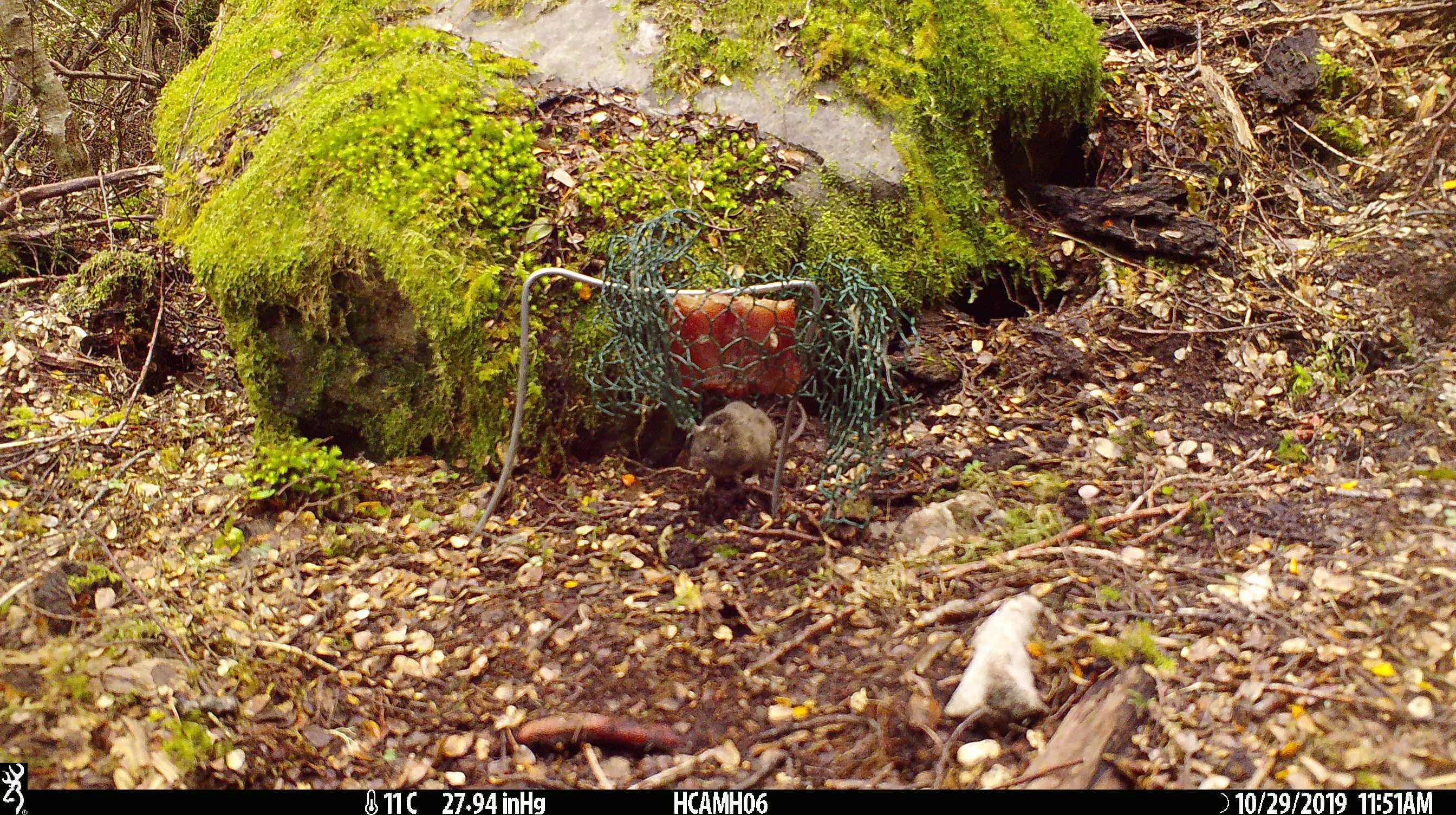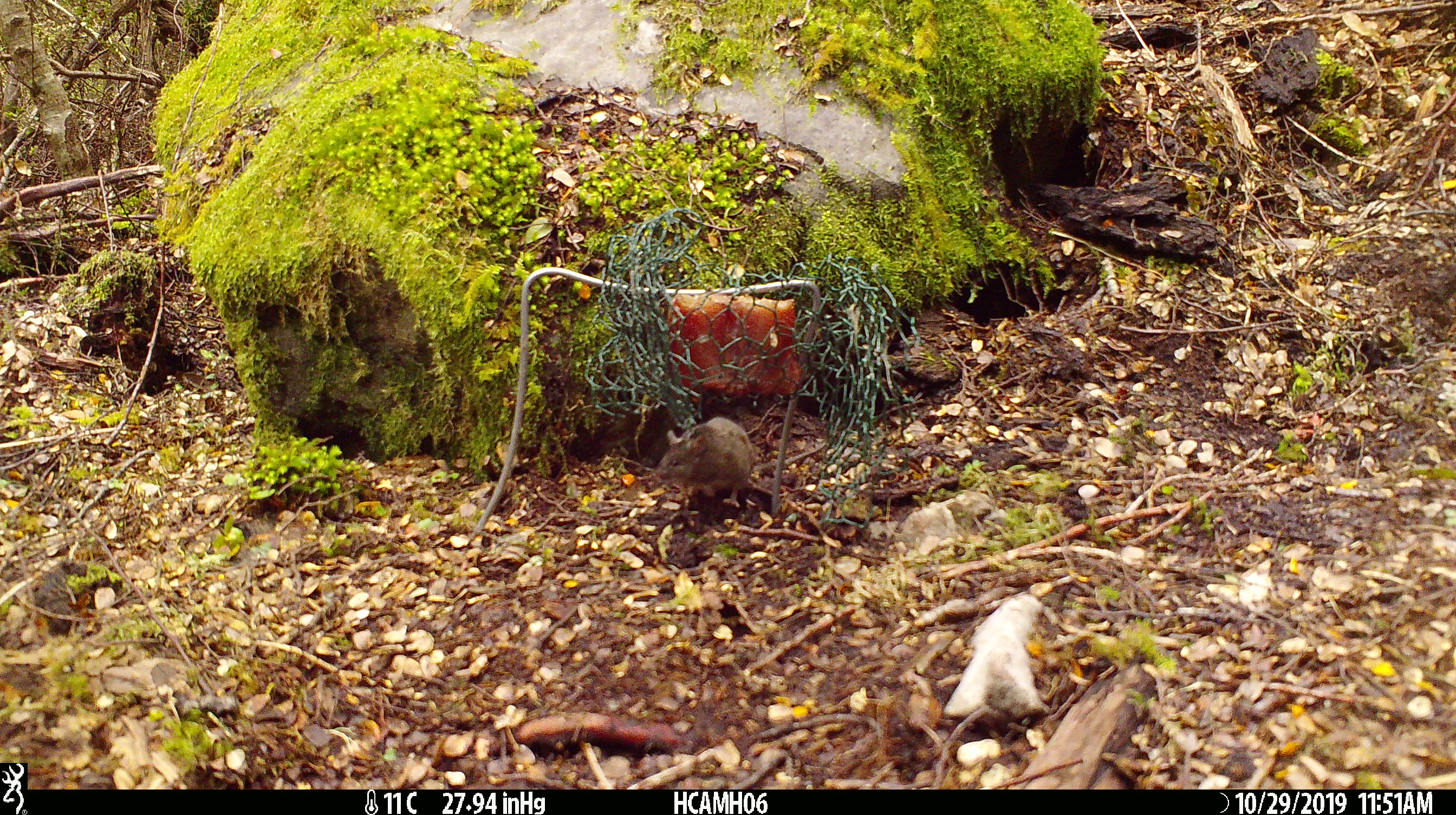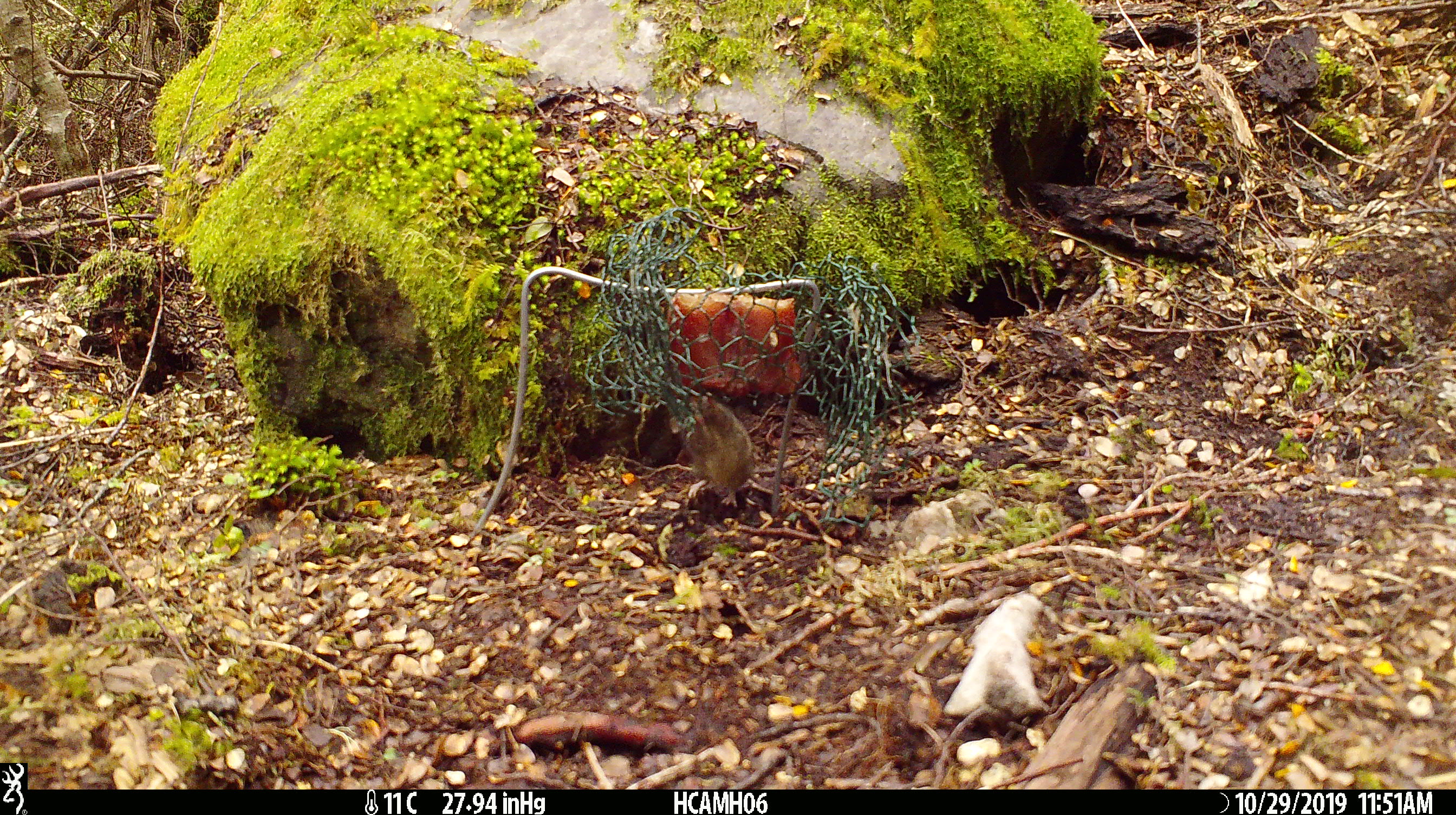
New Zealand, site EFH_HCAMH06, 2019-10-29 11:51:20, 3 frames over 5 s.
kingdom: Animalia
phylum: Chordata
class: Mammalia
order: Rodentia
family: Muridae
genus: Mus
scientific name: Mus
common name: mouse